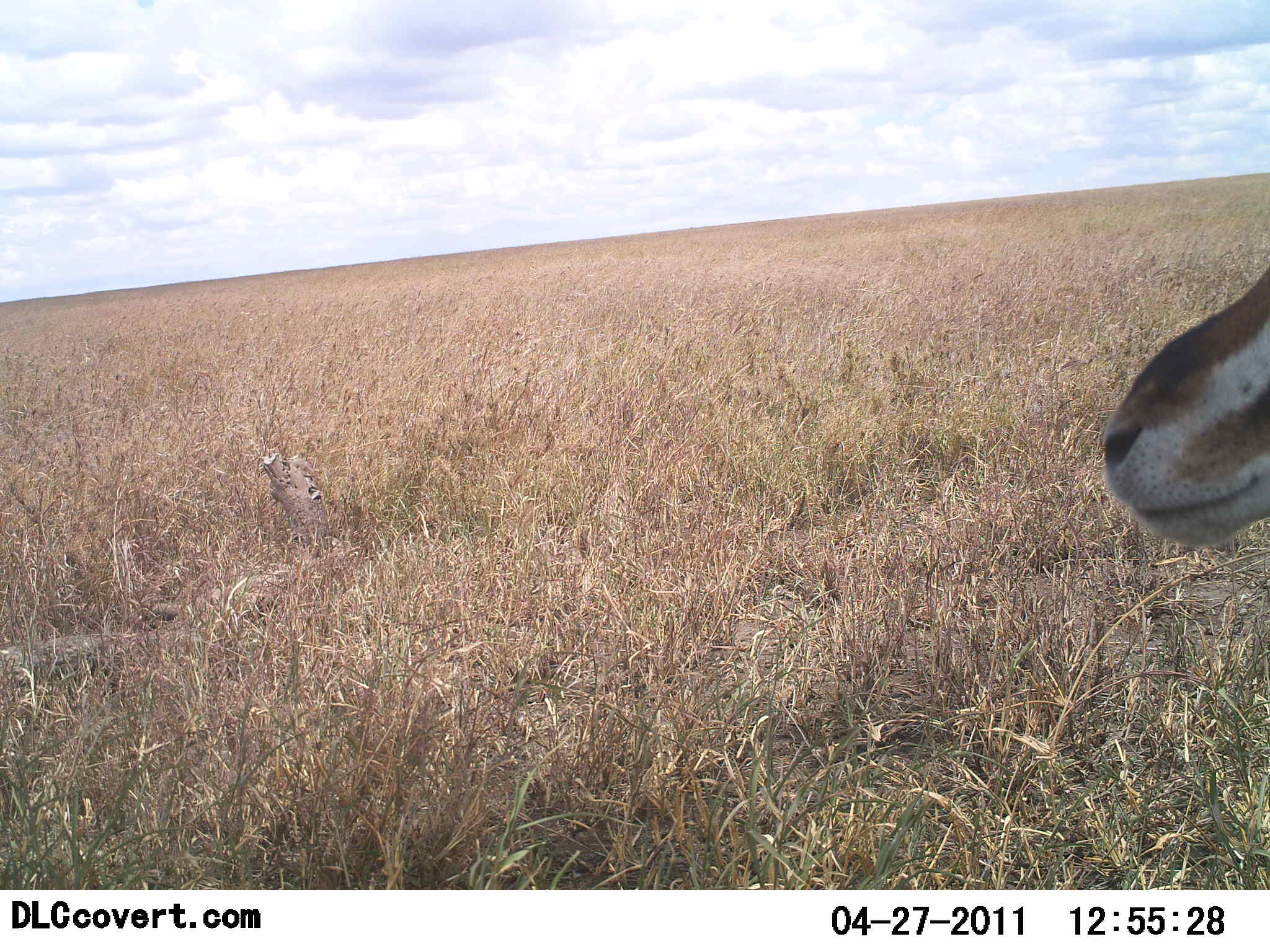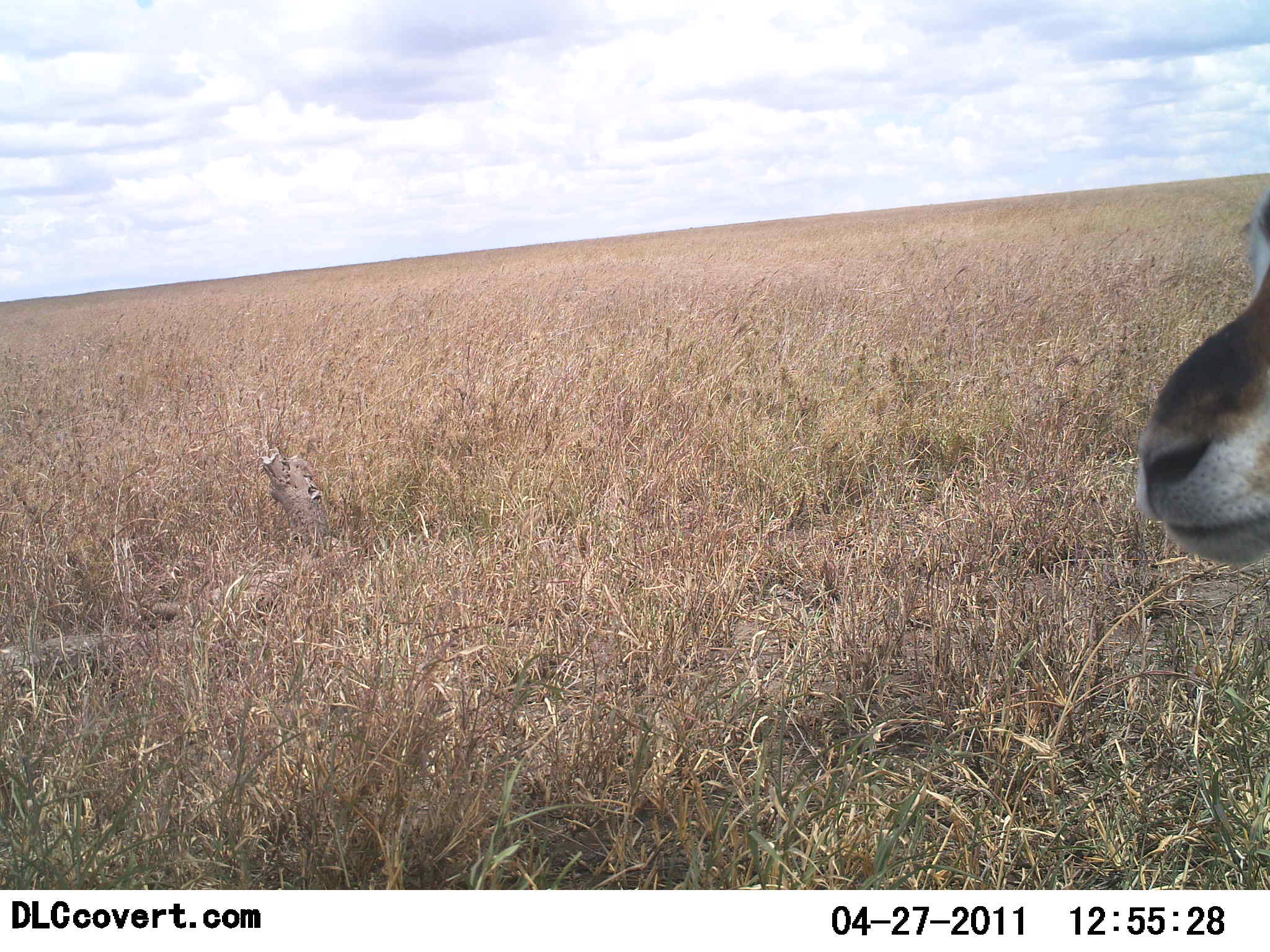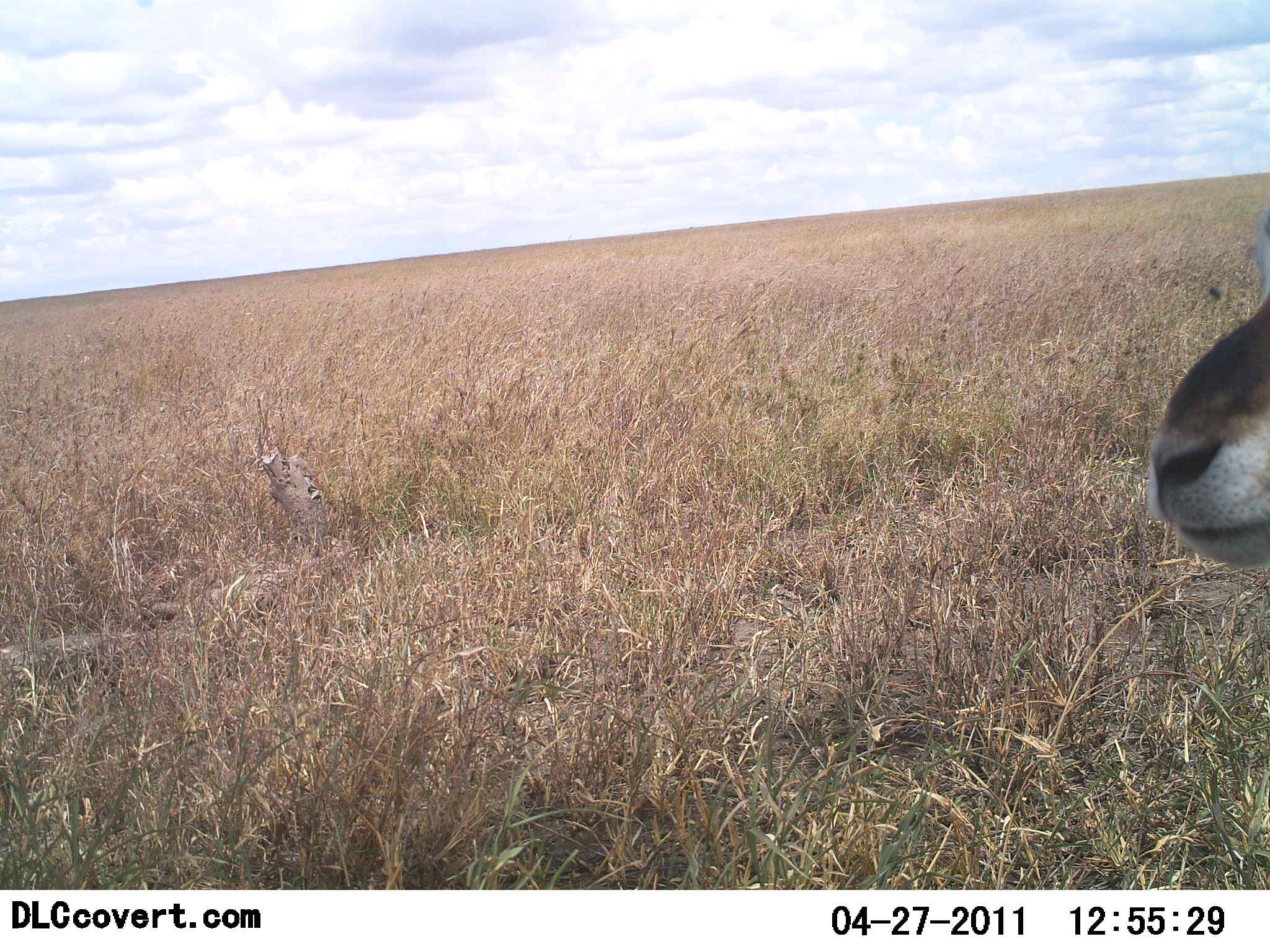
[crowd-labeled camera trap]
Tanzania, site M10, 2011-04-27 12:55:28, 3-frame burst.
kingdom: Animalia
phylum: Chordata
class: Mammalia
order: Artiodactyla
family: Bovidae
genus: Eudorcas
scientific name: Eudorcas thomsonii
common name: thomson's gazelle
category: gazellethomsons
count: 1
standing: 90%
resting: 10%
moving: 0%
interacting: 0%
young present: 0%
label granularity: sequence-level